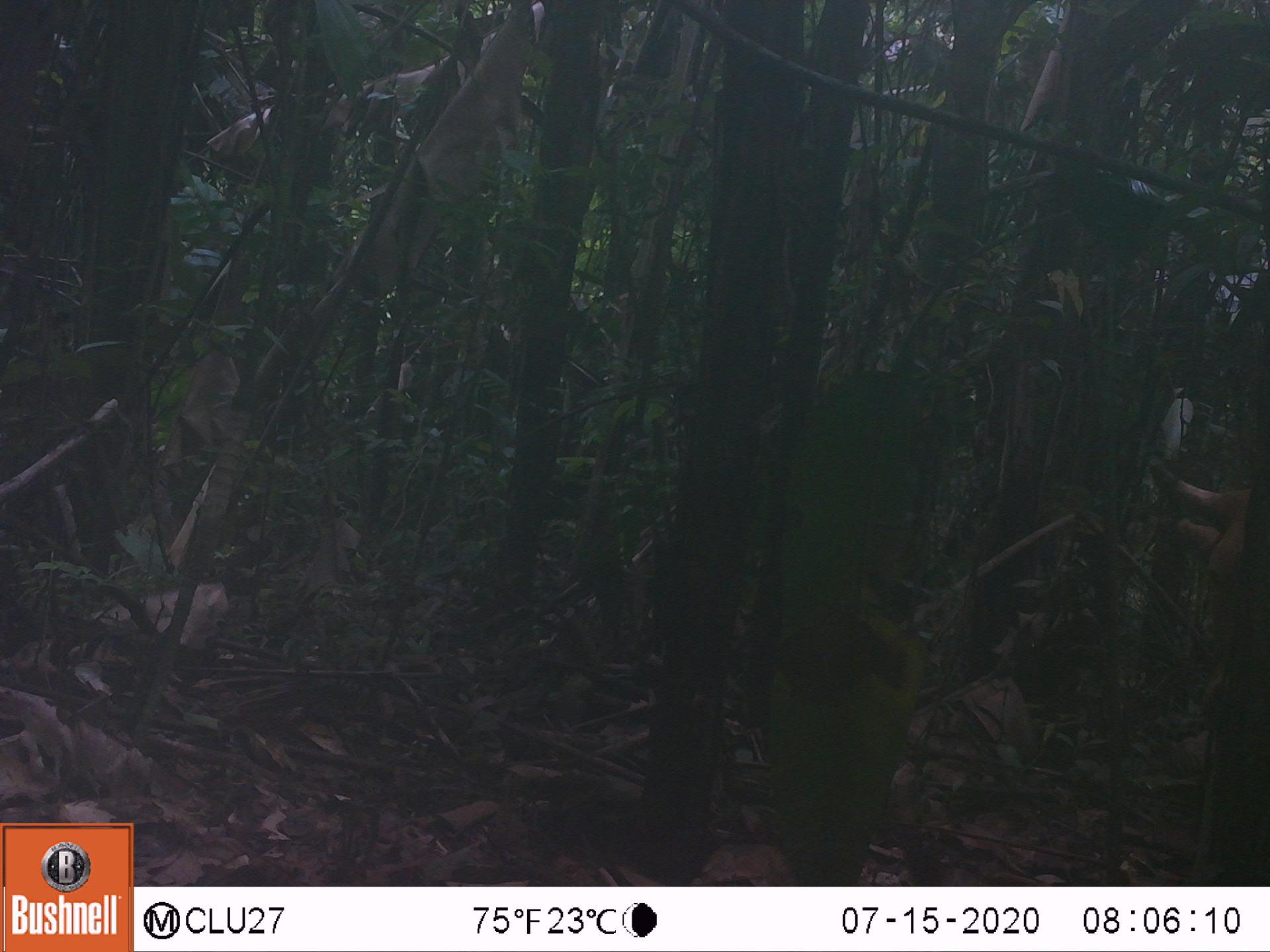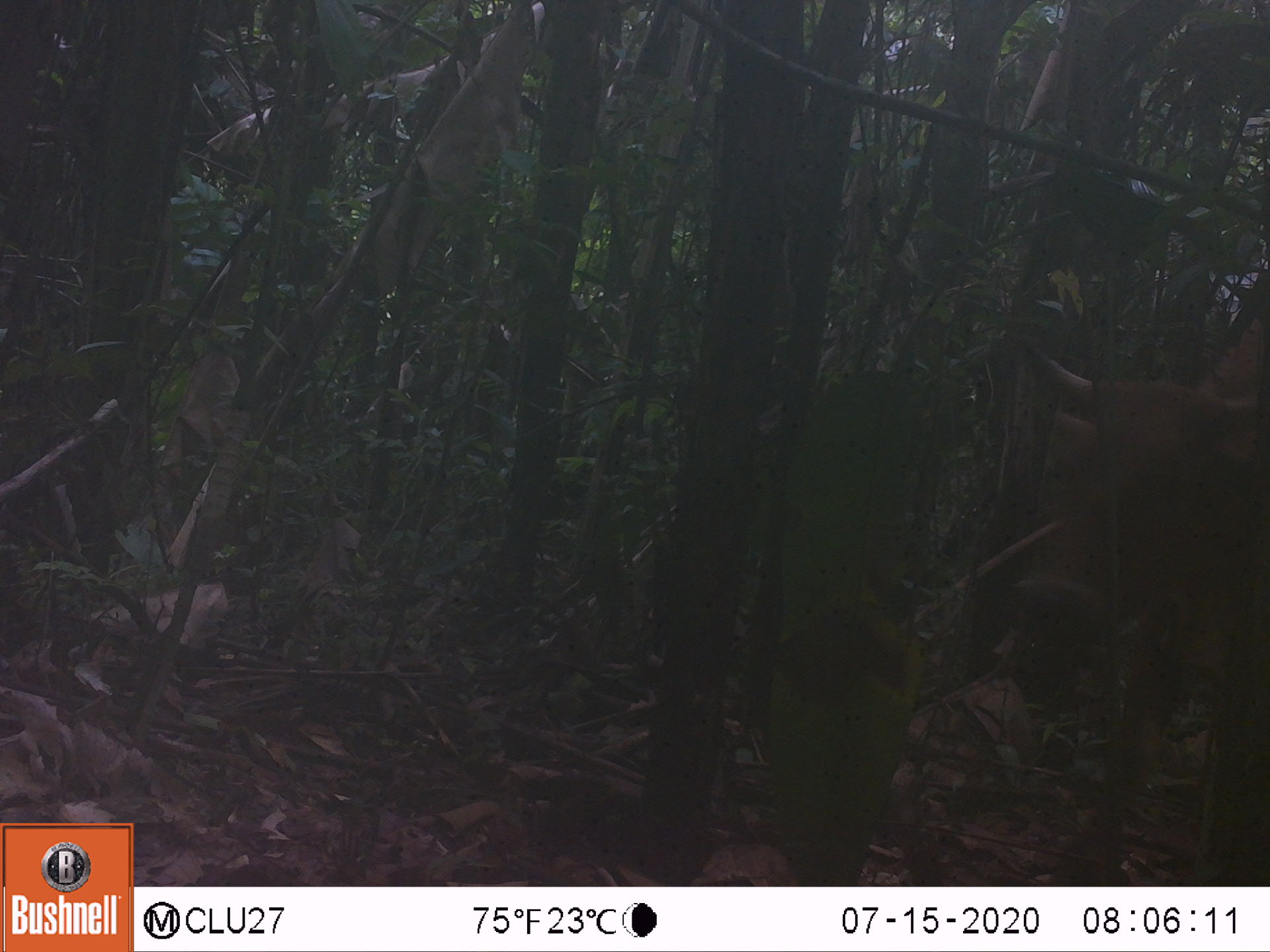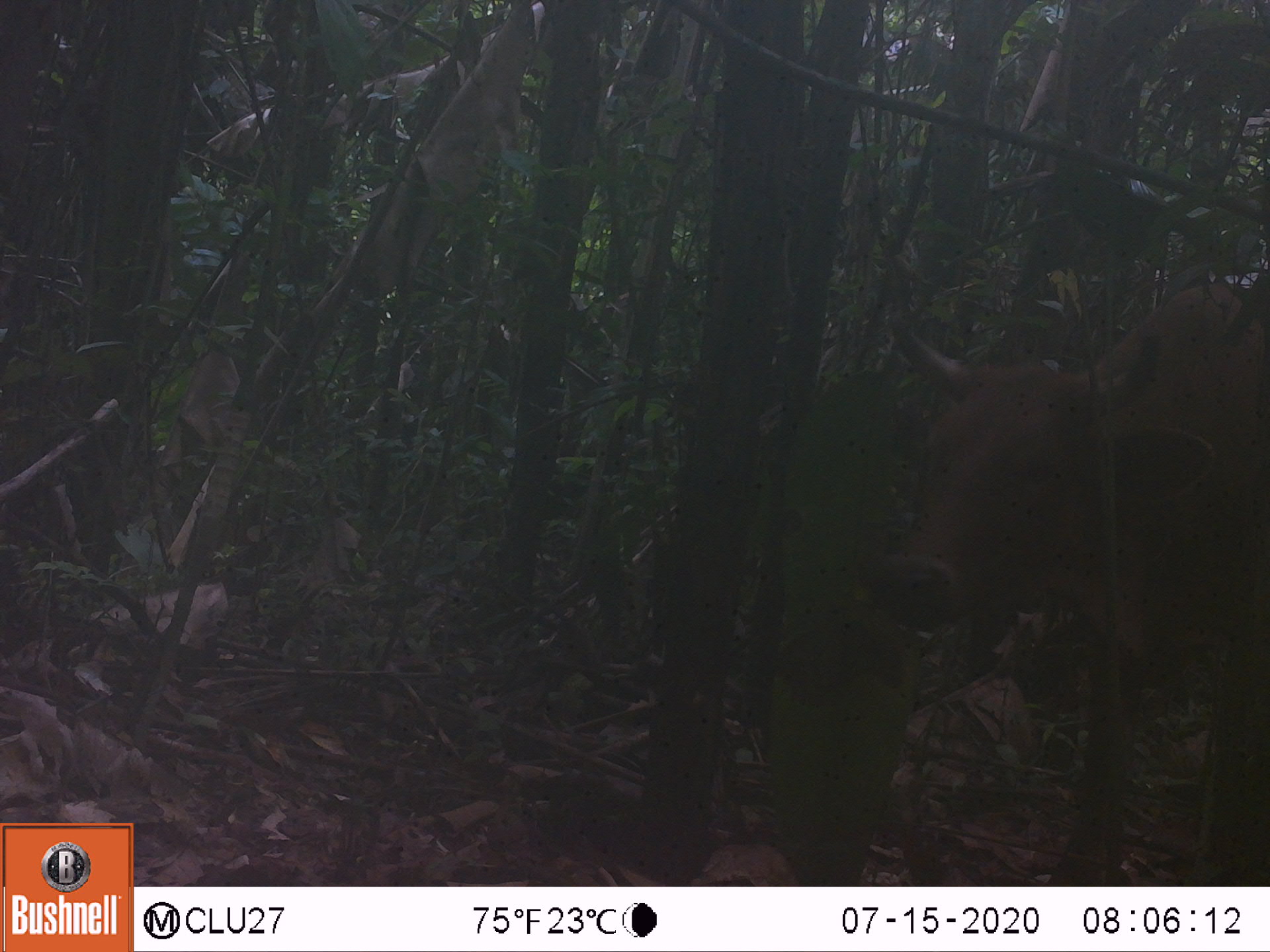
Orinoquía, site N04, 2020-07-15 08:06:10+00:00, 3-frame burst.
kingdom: Animalia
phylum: Chordata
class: Mammalia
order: Artiodactyla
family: Bovidae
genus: Bos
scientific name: Bos taurus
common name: cow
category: cattle